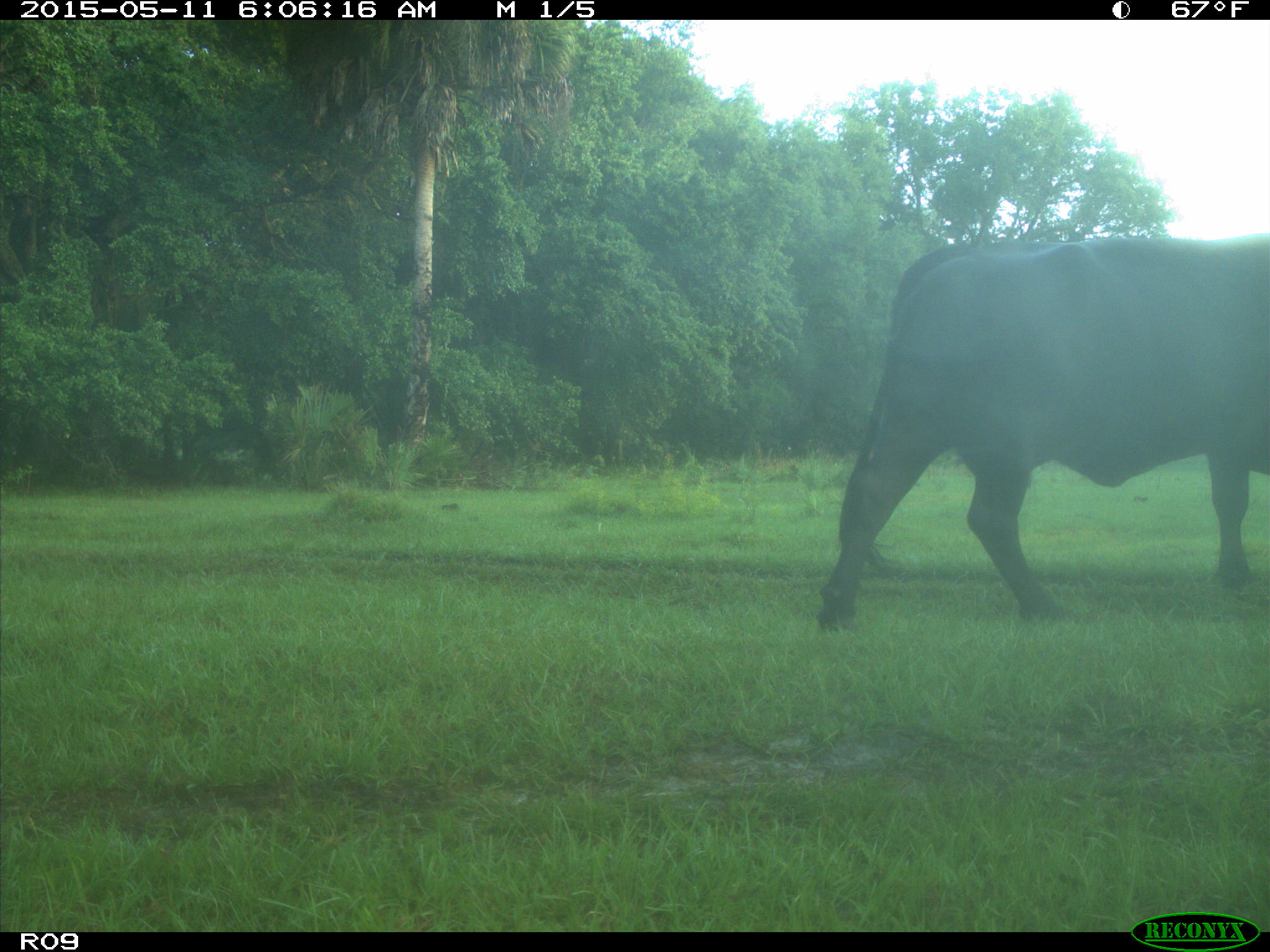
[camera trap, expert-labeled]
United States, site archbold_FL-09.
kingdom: Animalia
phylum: Chordata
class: Mammalia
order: Artiodactyla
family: Bovidae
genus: Bos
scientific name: Bos taurus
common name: domestic cow